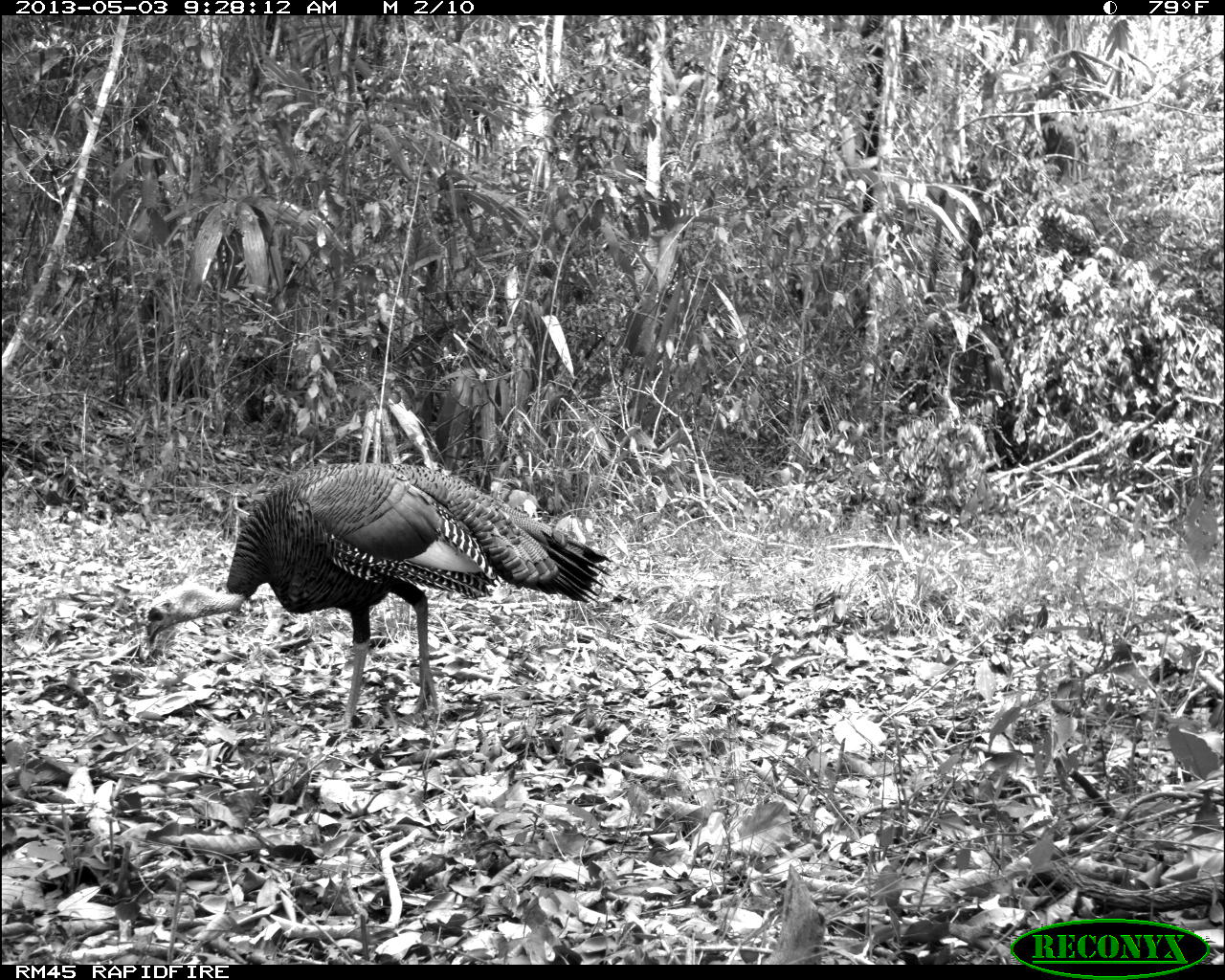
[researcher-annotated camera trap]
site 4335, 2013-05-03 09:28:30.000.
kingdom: Animalia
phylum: Chordata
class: Aves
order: Galliformes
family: Phasianidae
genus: Meleagris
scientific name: Meleagris ocellata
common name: ocellated turkey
Meleagris ocellata (ocellated turkey), count 1, sex male.